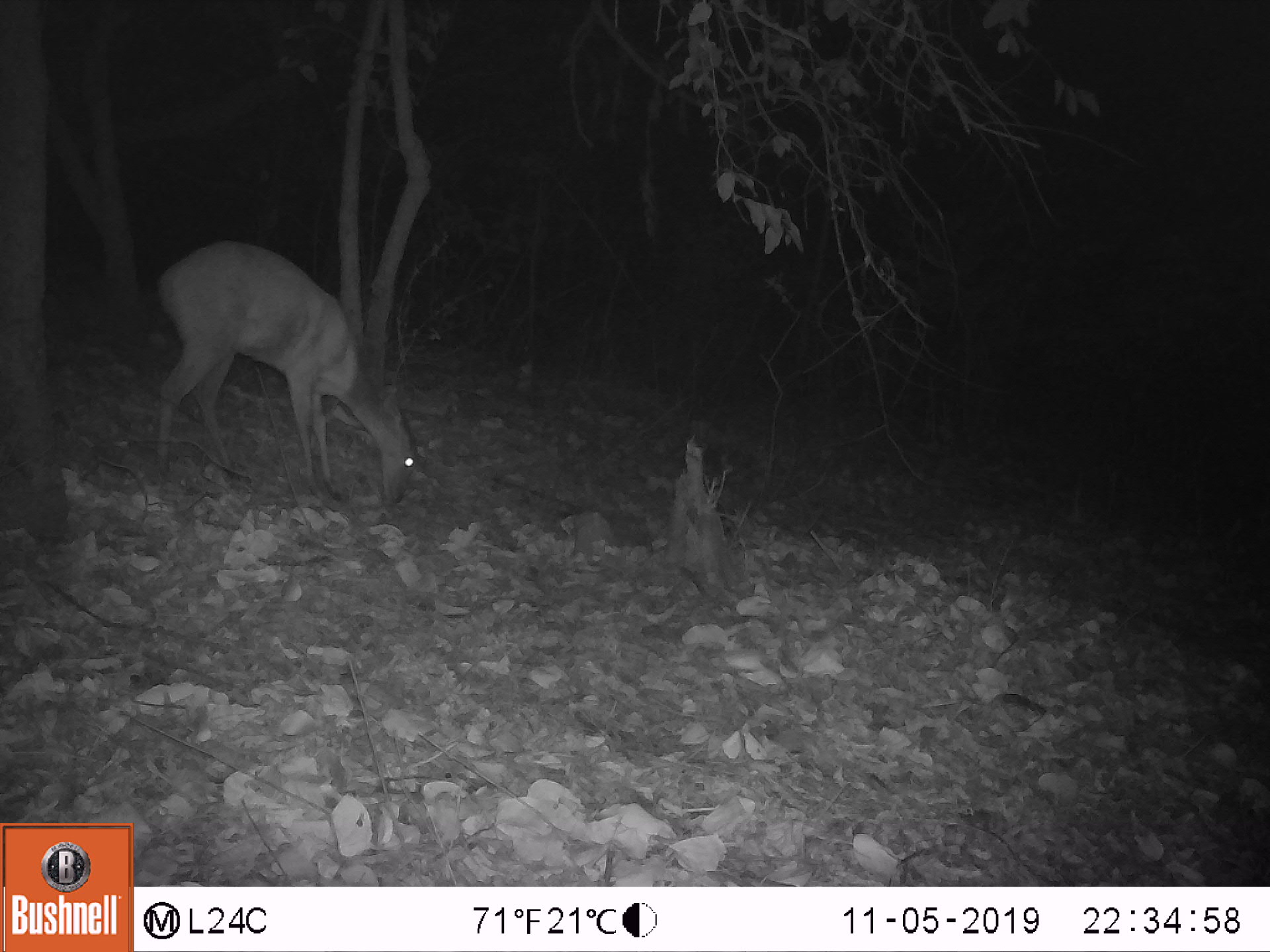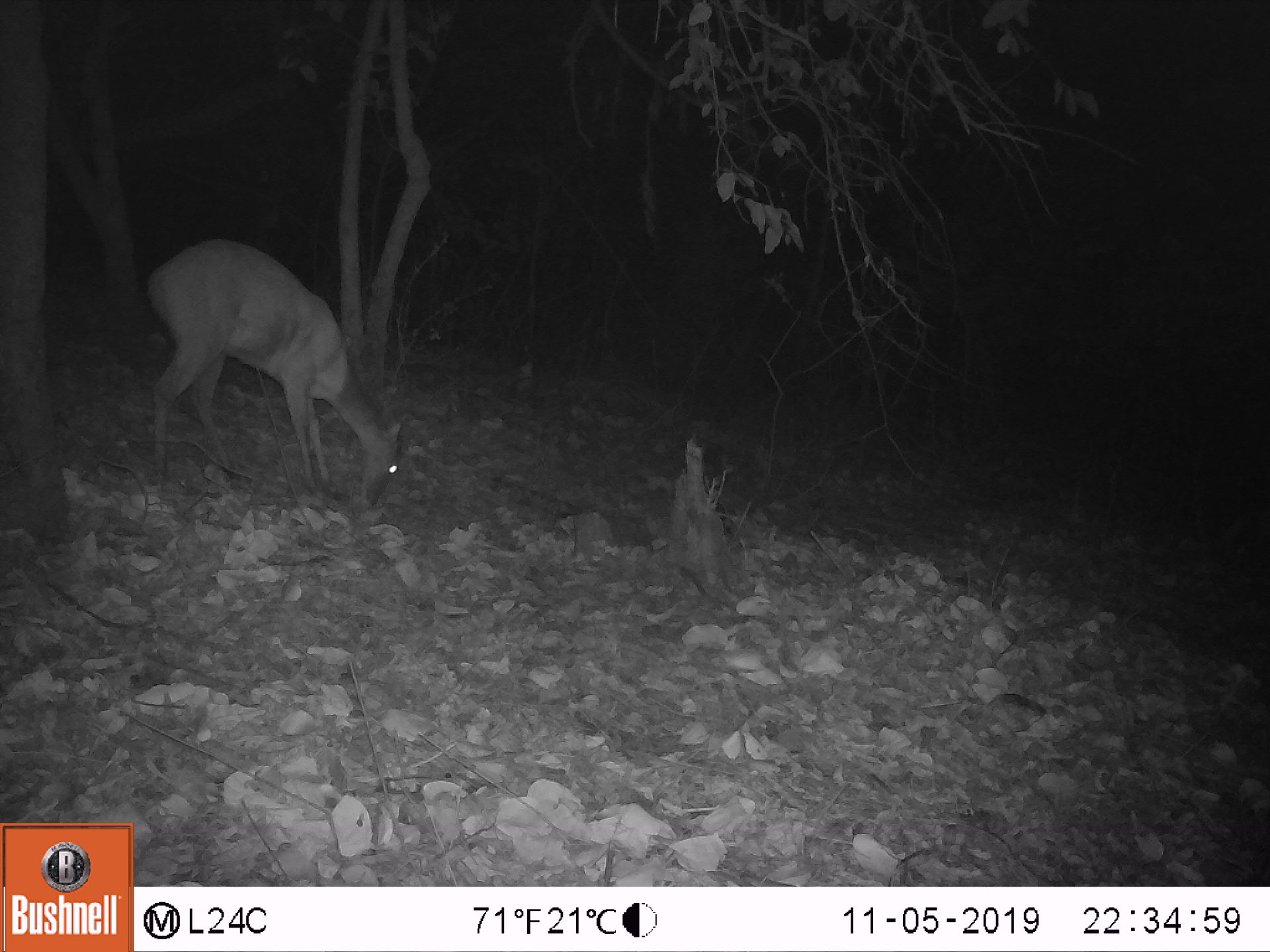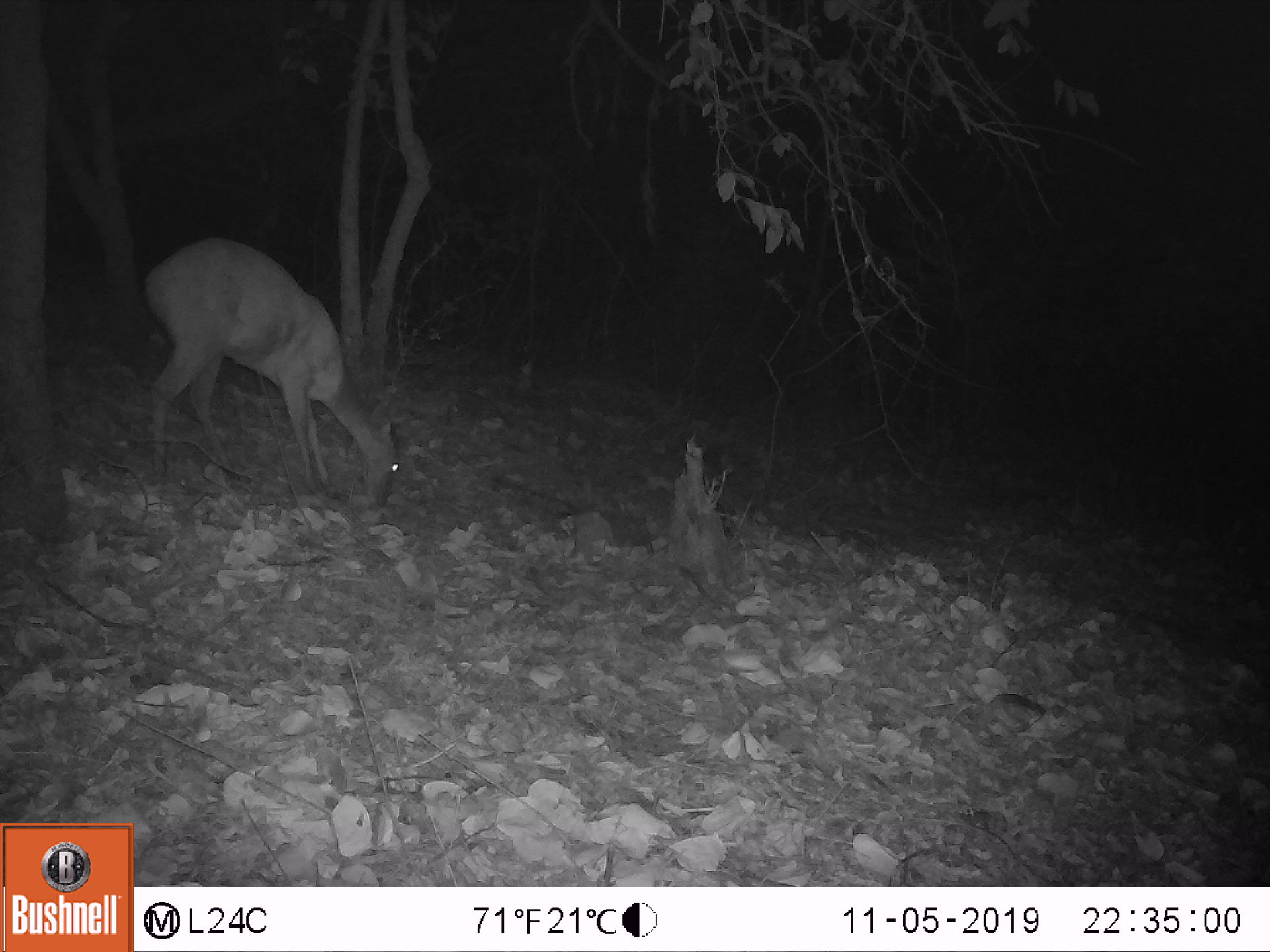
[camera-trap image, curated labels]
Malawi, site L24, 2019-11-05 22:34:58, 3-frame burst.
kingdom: Animalia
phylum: Chordata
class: Mammalia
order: Artiodactyla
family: Bovidae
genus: Tragelaphus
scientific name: Tragelaphus sylvaticus sylvaticus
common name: cape bushbuck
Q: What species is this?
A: Cape bushbuck (Tragelaphus sylvaticus sylvaticus).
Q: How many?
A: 1.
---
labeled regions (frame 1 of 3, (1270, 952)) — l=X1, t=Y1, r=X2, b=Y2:
cape bushbuck: l=144, t=233, r=429, b=518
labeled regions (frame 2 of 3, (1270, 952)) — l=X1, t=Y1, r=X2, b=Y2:
cape bushbuck: l=132, t=232, r=419, b=512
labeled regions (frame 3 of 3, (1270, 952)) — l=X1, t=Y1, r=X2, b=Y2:
cape bushbuck: l=139, t=232, r=412, b=512